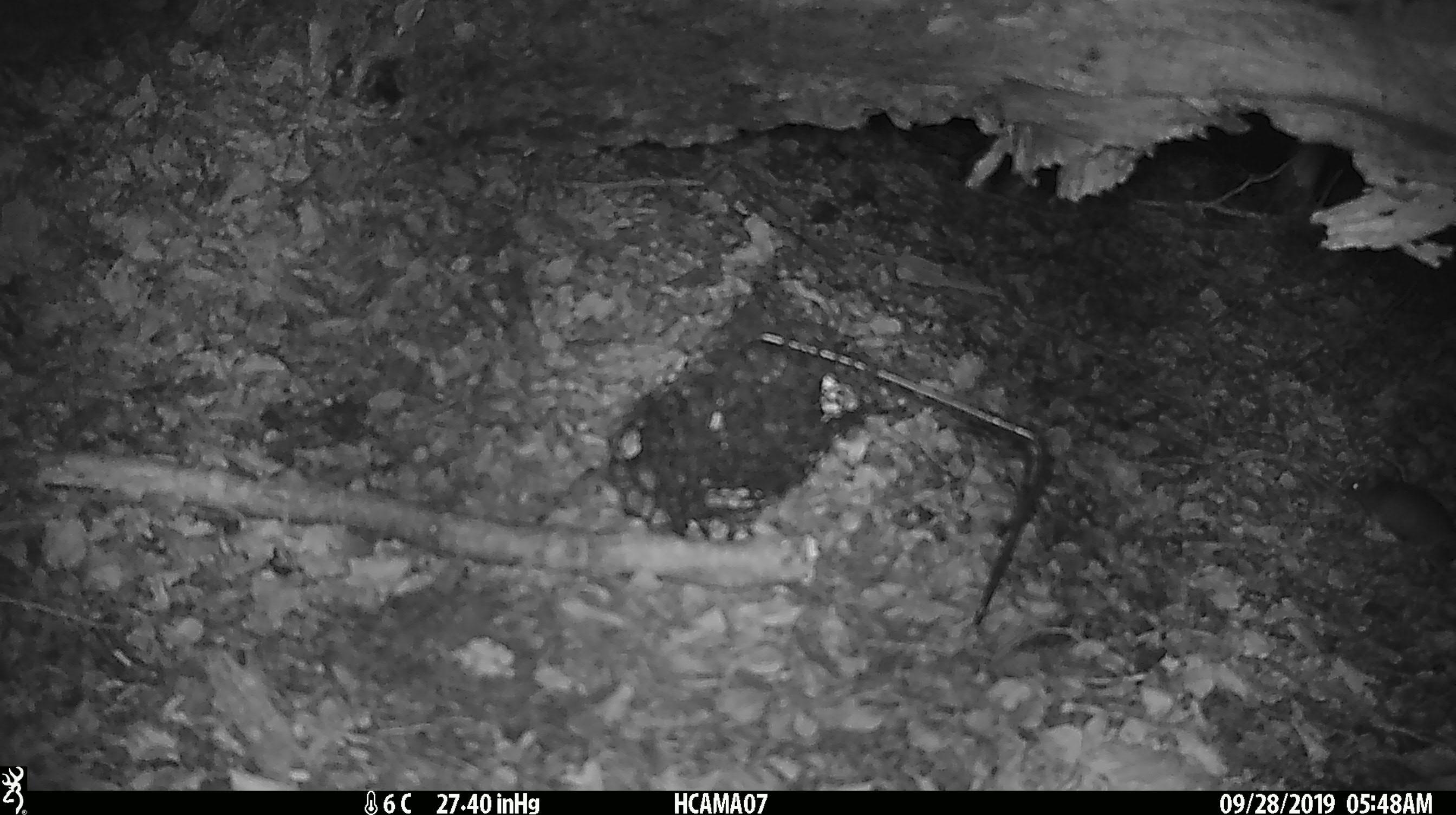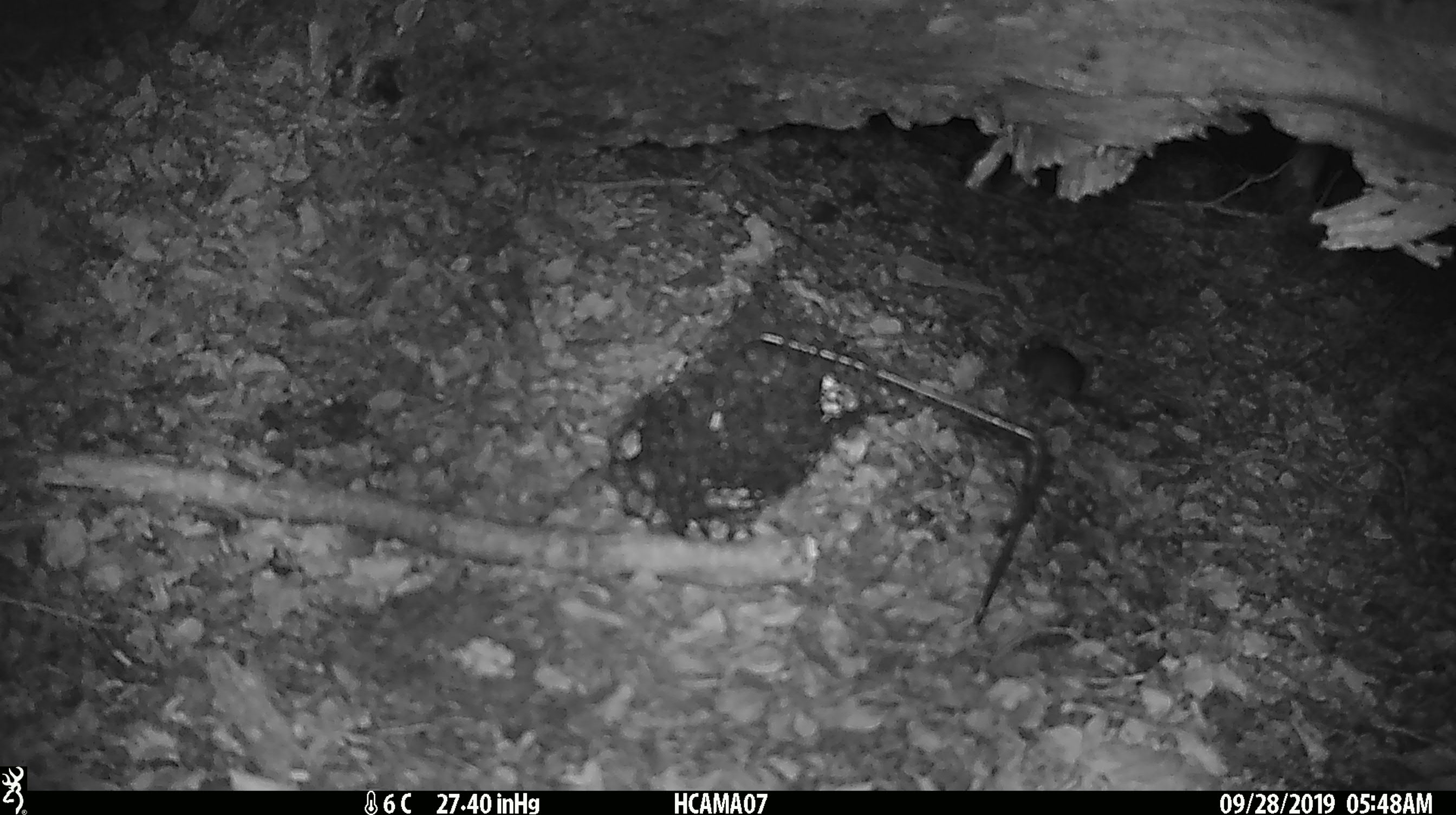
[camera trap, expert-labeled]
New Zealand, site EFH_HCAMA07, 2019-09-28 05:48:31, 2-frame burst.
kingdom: Animalia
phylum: Chordata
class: Mammalia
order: Rodentia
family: Muridae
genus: Mus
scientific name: Mus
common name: mouse